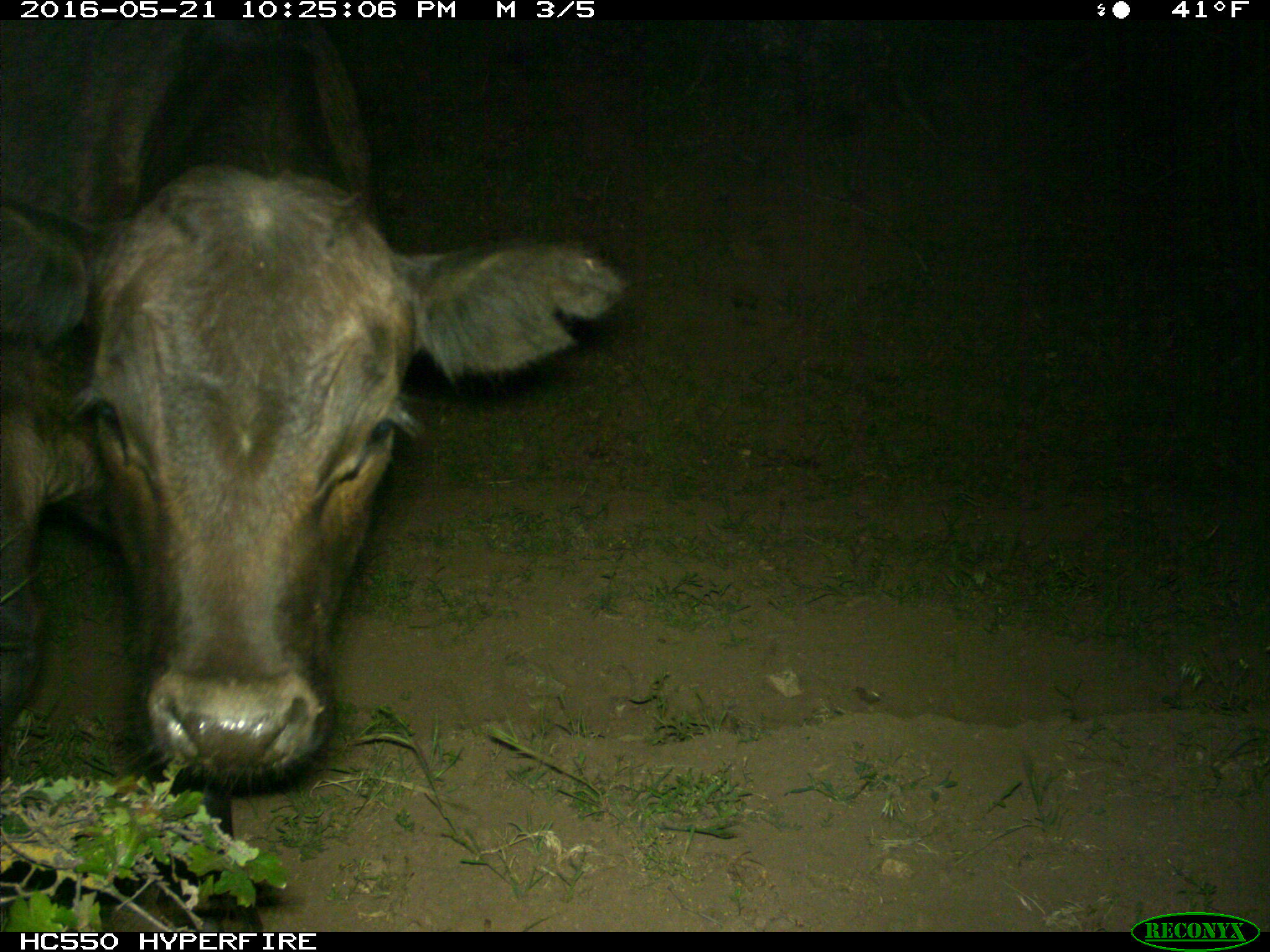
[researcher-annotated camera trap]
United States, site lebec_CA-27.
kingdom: Animalia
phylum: Chordata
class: Mammalia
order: Artiodactyla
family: Bovidae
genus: Bos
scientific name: Bos taurus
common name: domestic cow